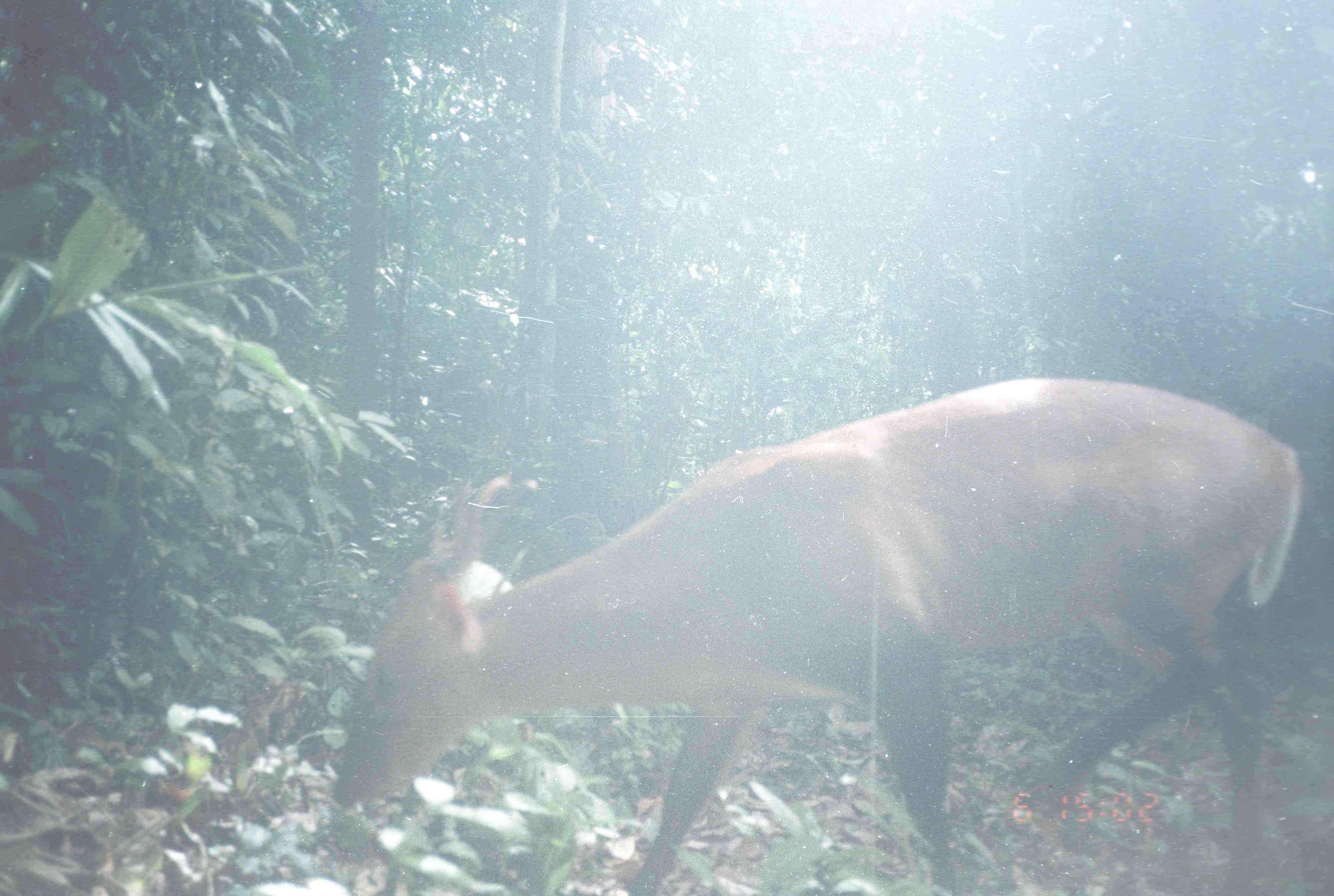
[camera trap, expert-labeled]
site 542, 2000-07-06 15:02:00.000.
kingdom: Animalia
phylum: Chordata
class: Mammalia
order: Artiodactyla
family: Cervidae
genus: Muntiacus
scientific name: Muntiacus muntjak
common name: southern red muntjac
Muntiacus muntjak (southern red muntjac), count 1.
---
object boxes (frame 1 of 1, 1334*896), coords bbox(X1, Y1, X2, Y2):
muntiacus muntjak: bbox(334, 374, 1299, 891)